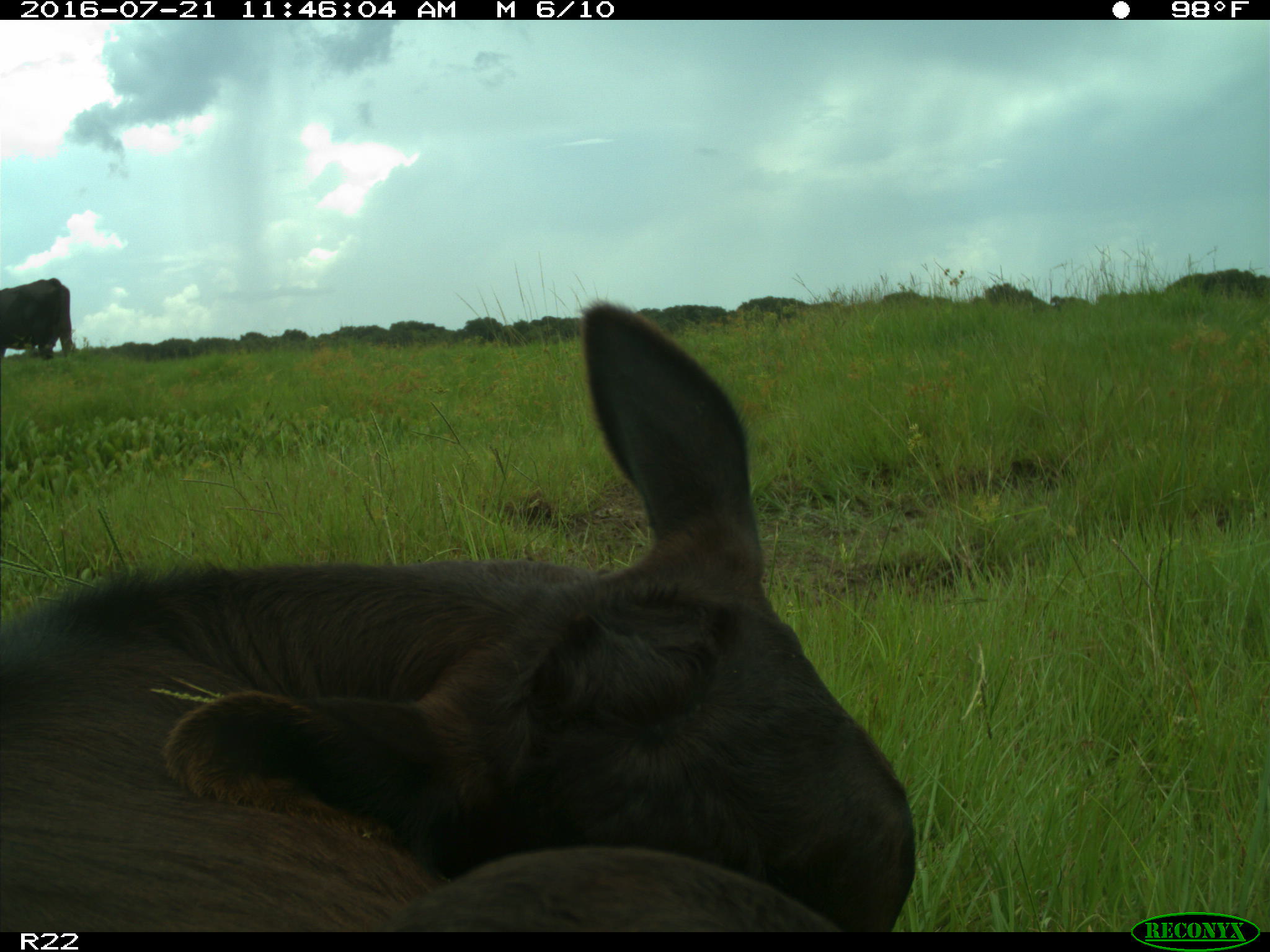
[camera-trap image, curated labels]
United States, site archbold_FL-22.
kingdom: Animalia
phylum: Chordata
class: Mammalia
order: Artiodactyla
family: Bovidae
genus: Bos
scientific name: Bos taurus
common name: domestic cow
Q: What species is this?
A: Bos taurus (domestic cow).